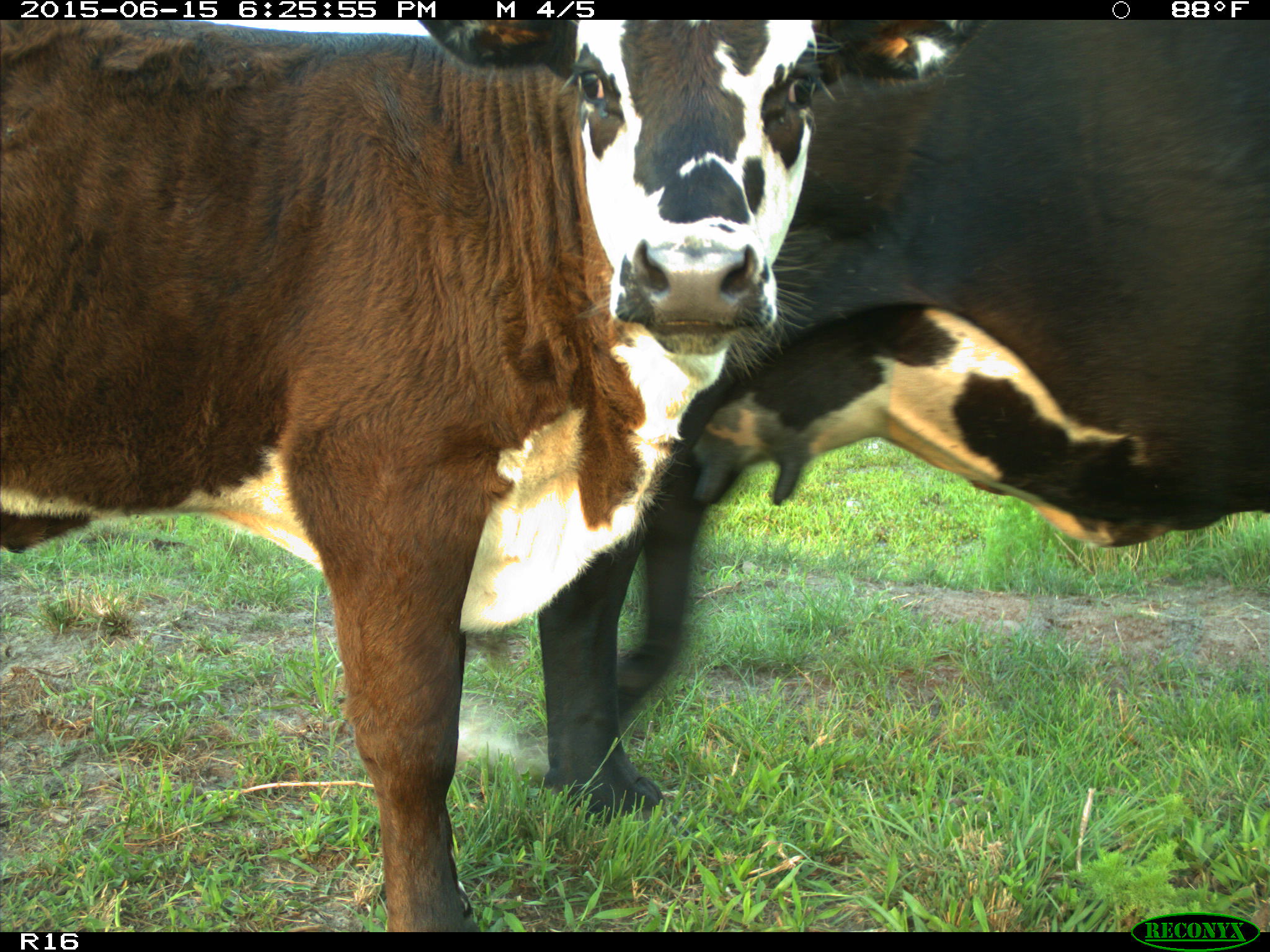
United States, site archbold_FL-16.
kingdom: Animalia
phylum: Chordata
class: Mammalia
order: Artiodactyla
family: Bovidae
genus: Bos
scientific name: Bos taurus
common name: domestic cow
Bos taurus (domestic cow).